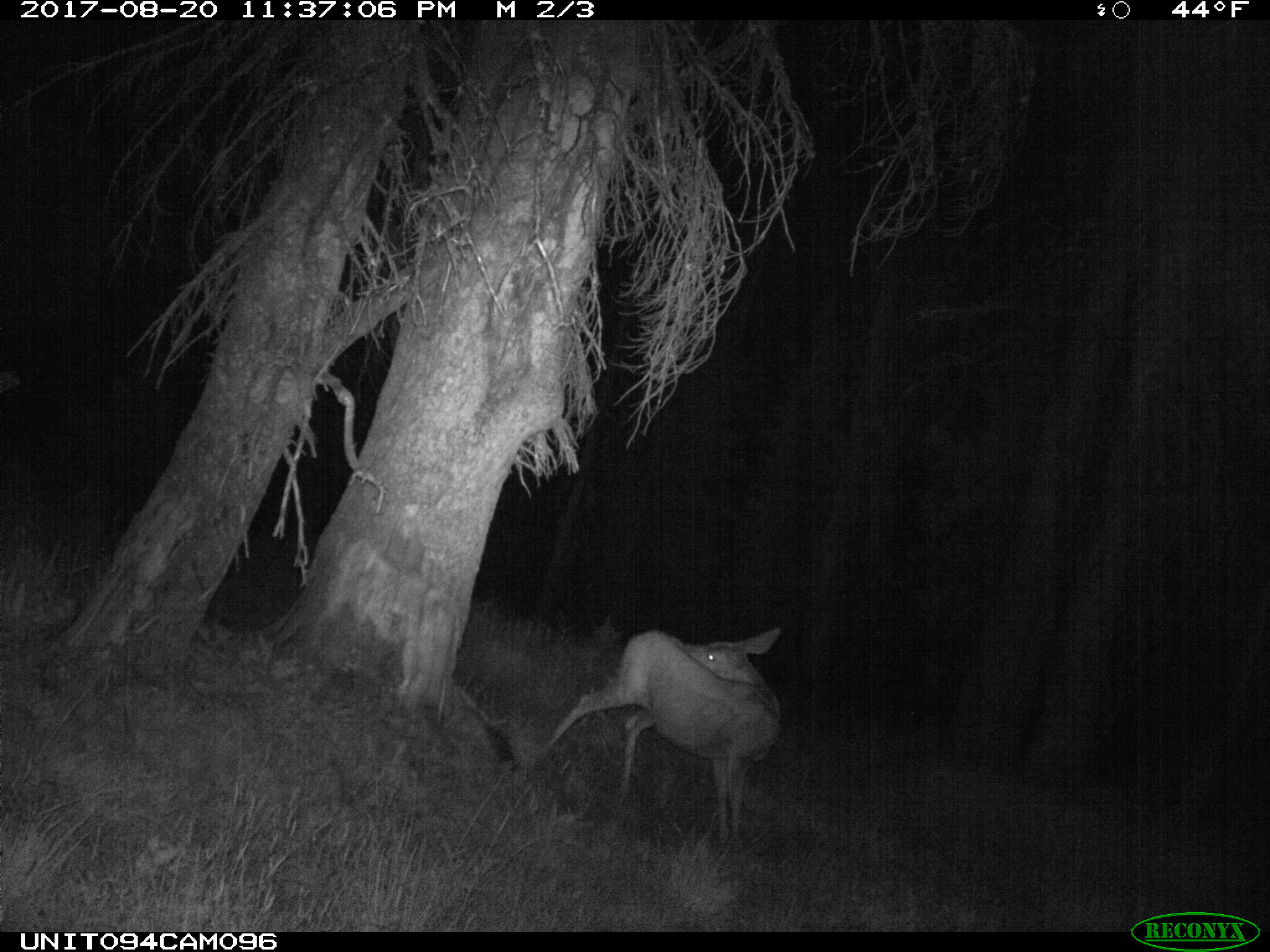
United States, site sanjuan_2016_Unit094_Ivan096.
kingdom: Animalia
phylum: Chordata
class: Mammalia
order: Artiodactyla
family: Cervidae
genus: Odocoileus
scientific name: Odocoileus hemionus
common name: mule deer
Odocoileus hemionus (mule deer).